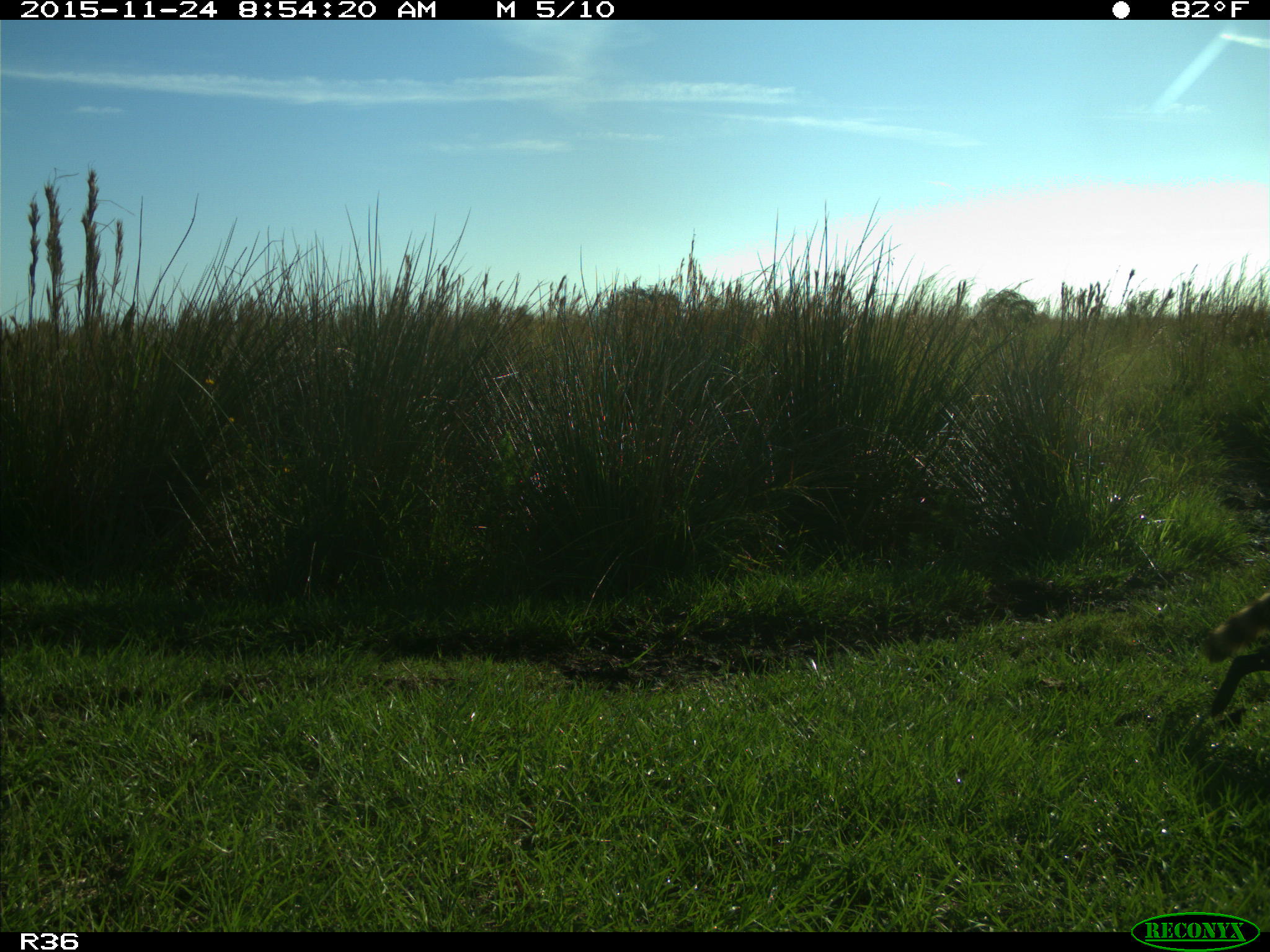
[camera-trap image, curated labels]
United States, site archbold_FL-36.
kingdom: Animalia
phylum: Chordata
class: Mammalia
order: Carnivora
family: Procyonidae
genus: Procyon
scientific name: Procyon lotor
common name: common raccoon